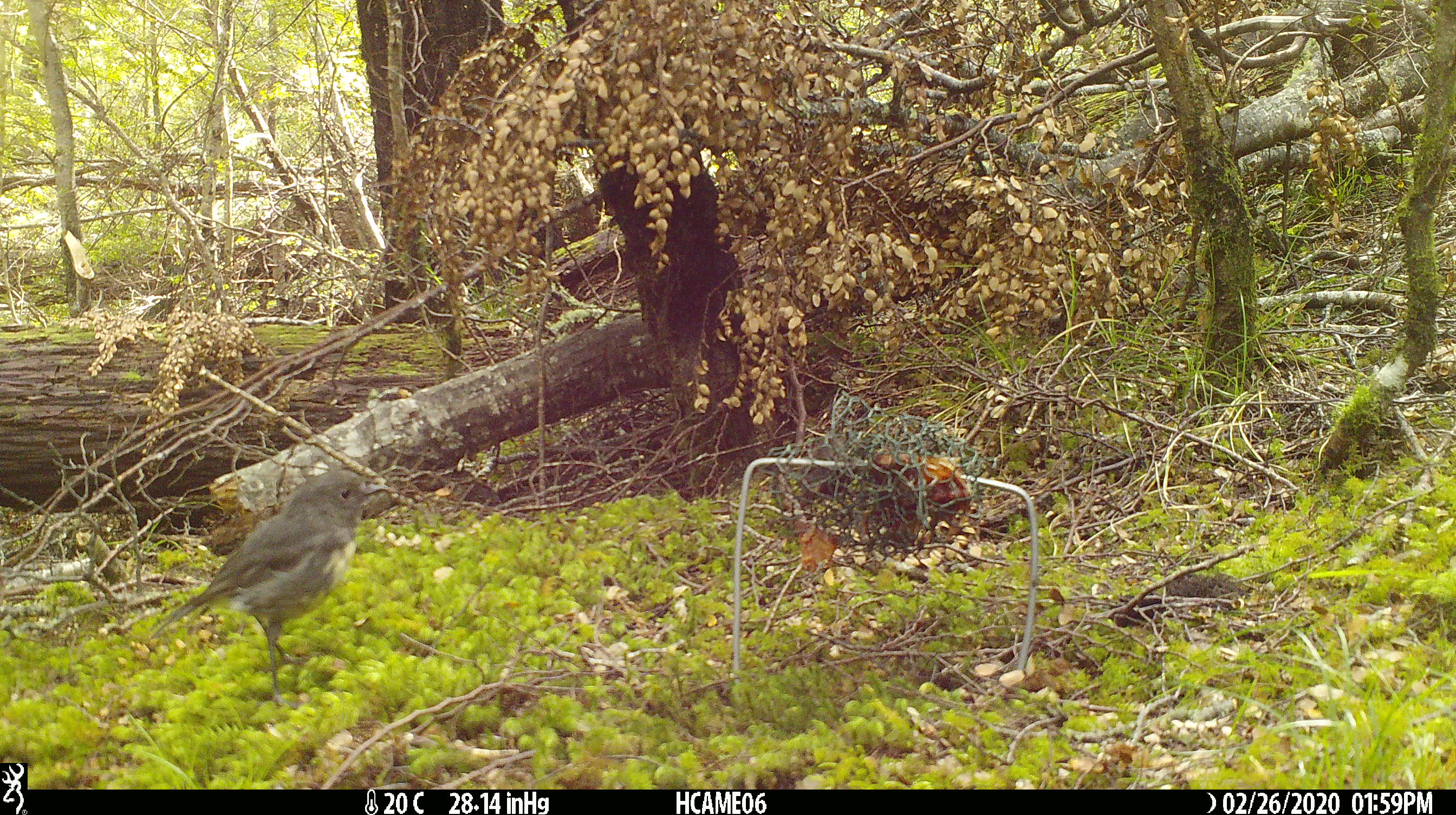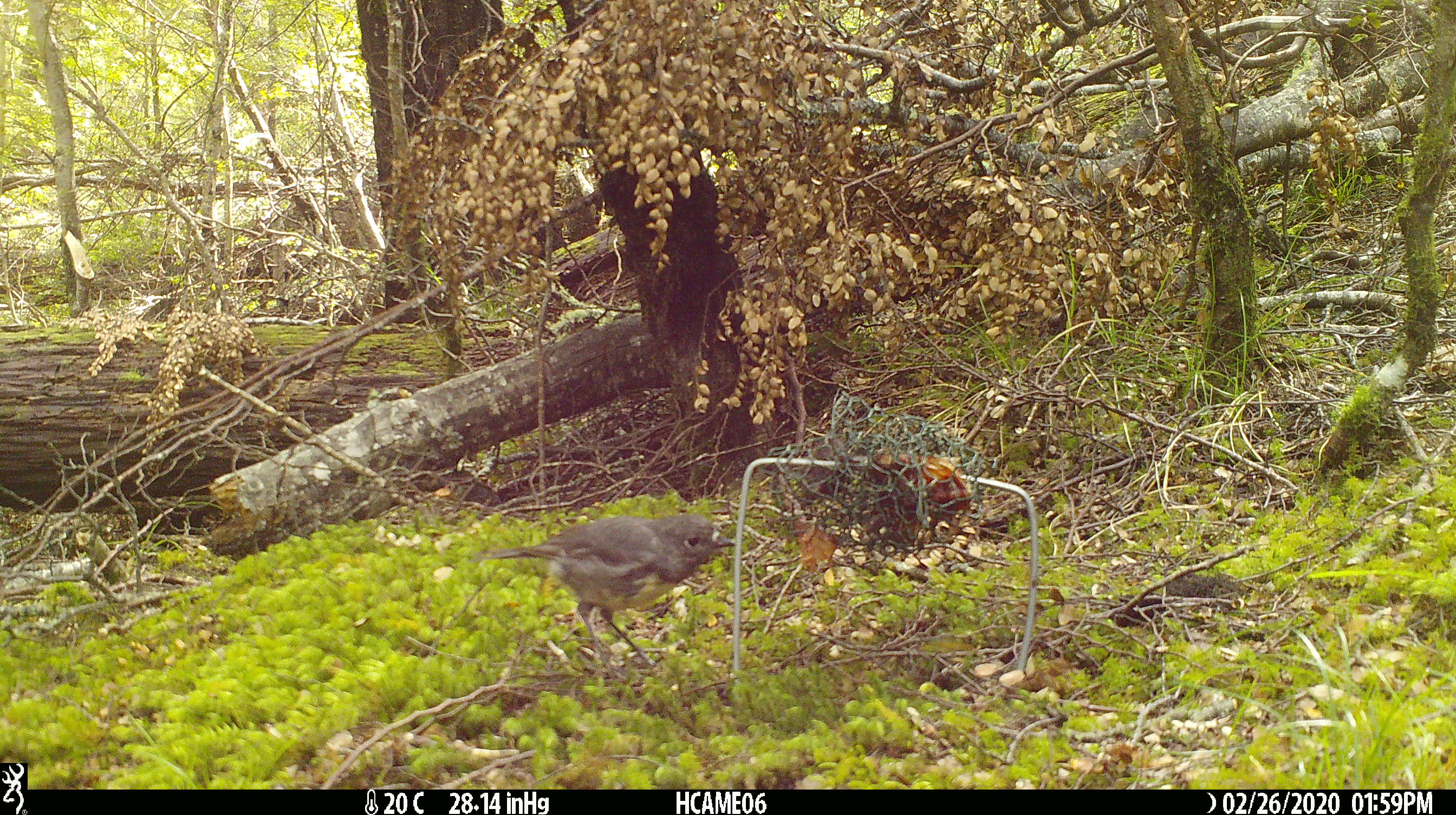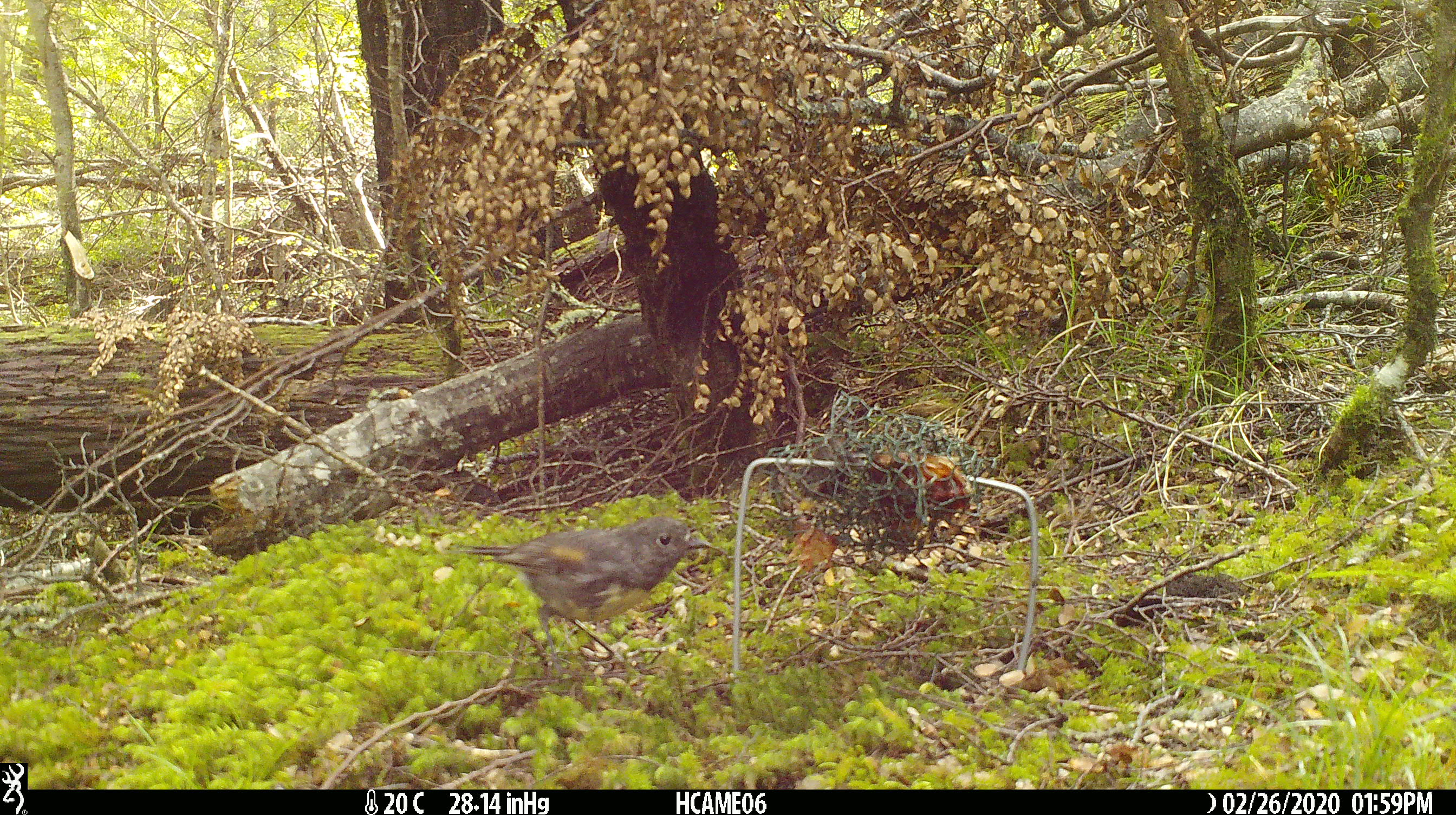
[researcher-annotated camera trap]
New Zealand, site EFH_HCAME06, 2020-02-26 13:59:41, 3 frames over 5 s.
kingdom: Animalia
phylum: Chordata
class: Aves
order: Passeriformes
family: Petroicidae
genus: Petroica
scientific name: Petroica australis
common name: new zealand robin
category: robin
Robin (new zealand robin) (Petroica australis).